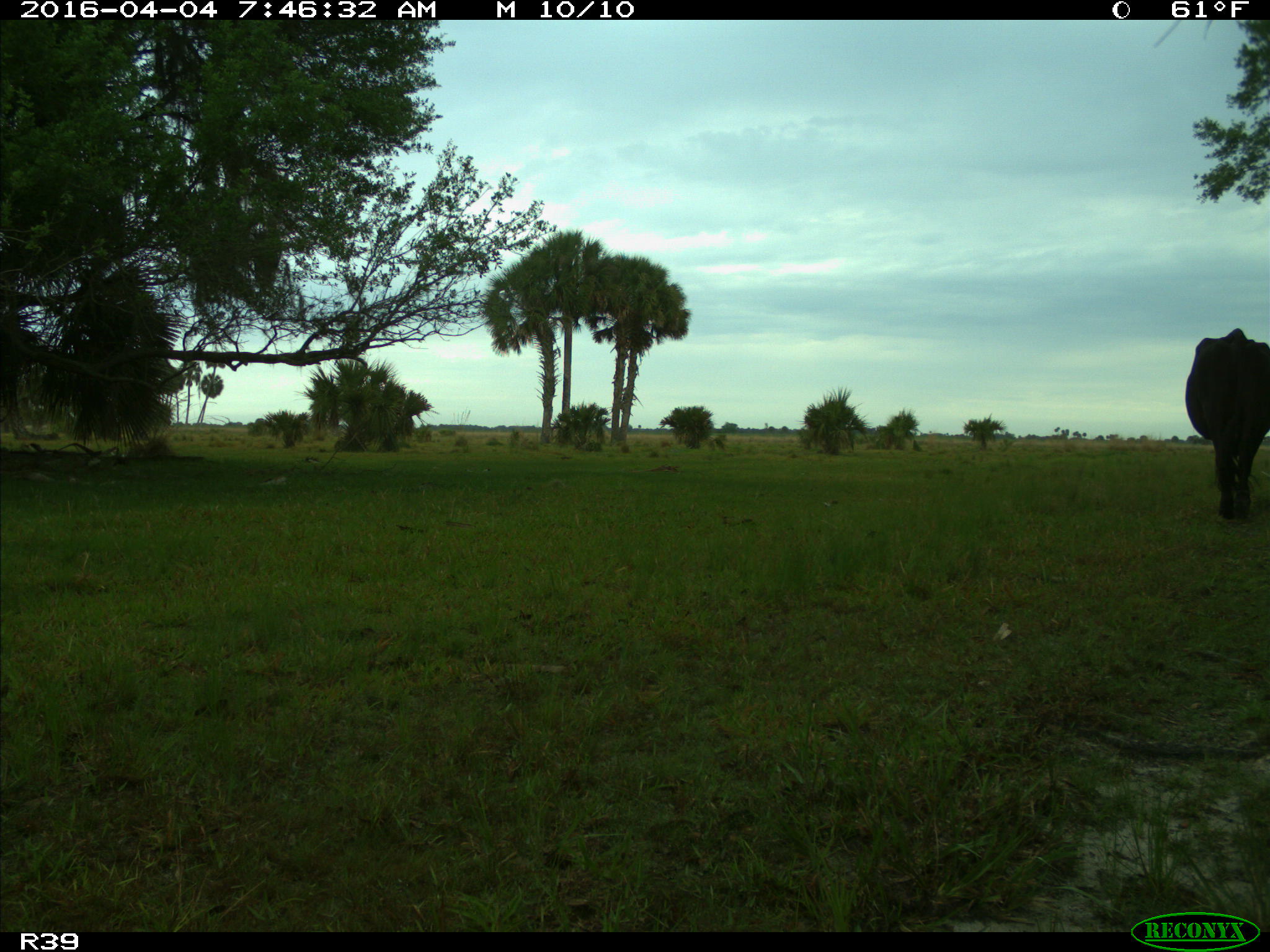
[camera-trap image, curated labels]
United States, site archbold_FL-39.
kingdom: Animalia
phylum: Chordata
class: Mammalia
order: Artiodactyla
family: Bovidae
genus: Bos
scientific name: Bos taurus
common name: domestic cow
Bos taurus (domestic cow).